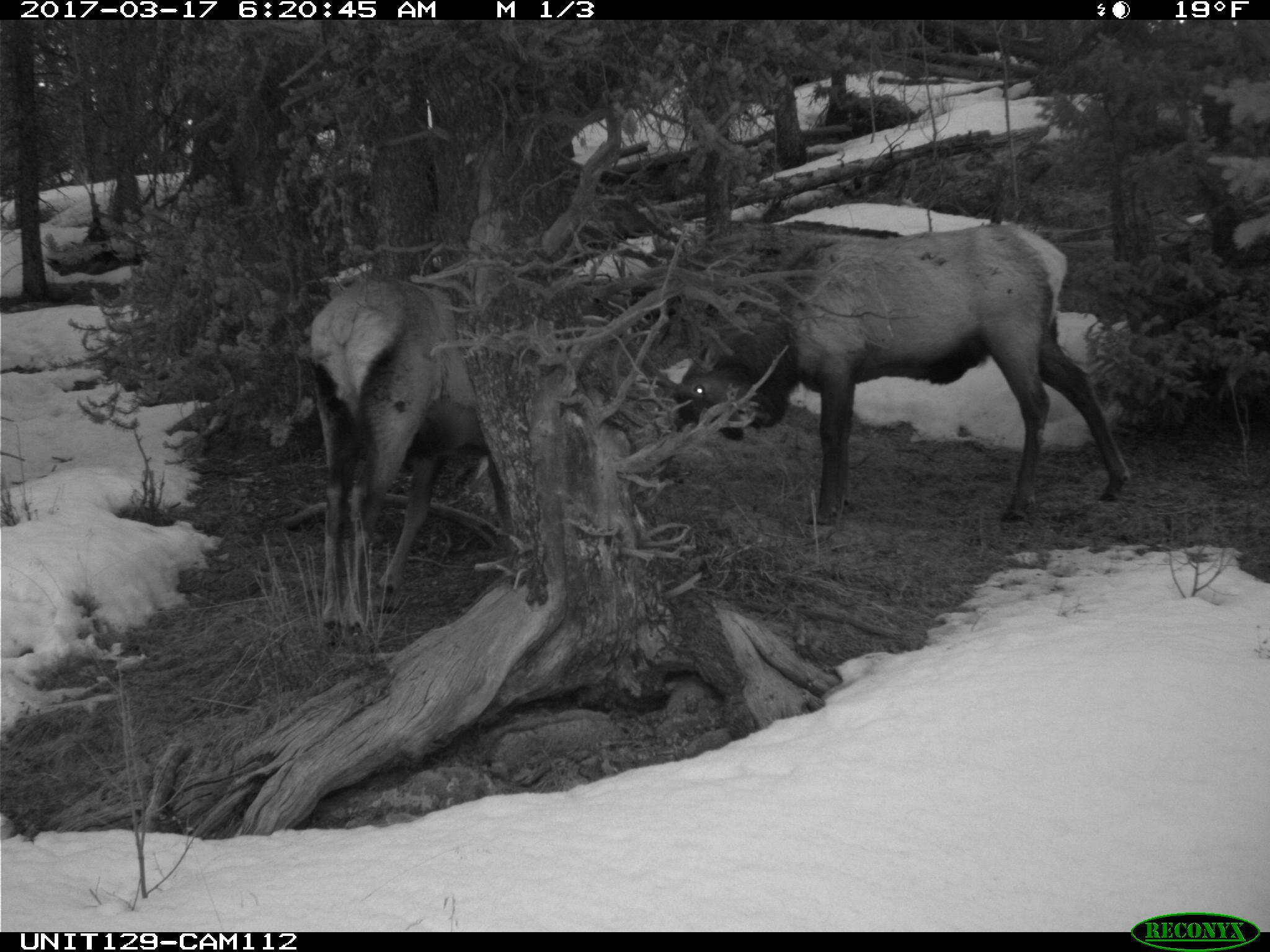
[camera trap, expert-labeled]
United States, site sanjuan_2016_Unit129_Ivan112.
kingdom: Animalia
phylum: Chordata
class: Mammalia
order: Artiodactyla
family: Cervidae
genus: Cervus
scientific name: Cervus elaphus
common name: red deer